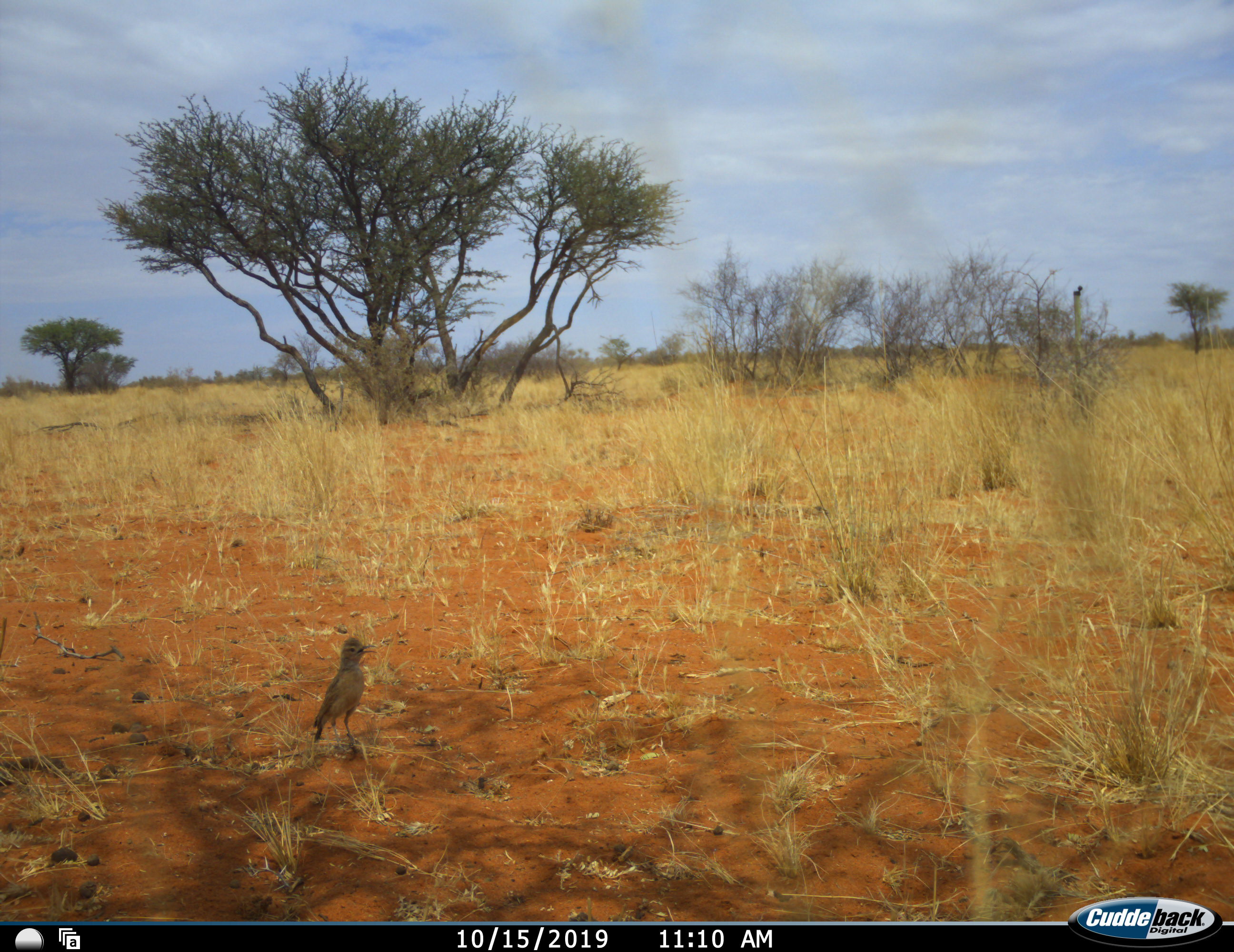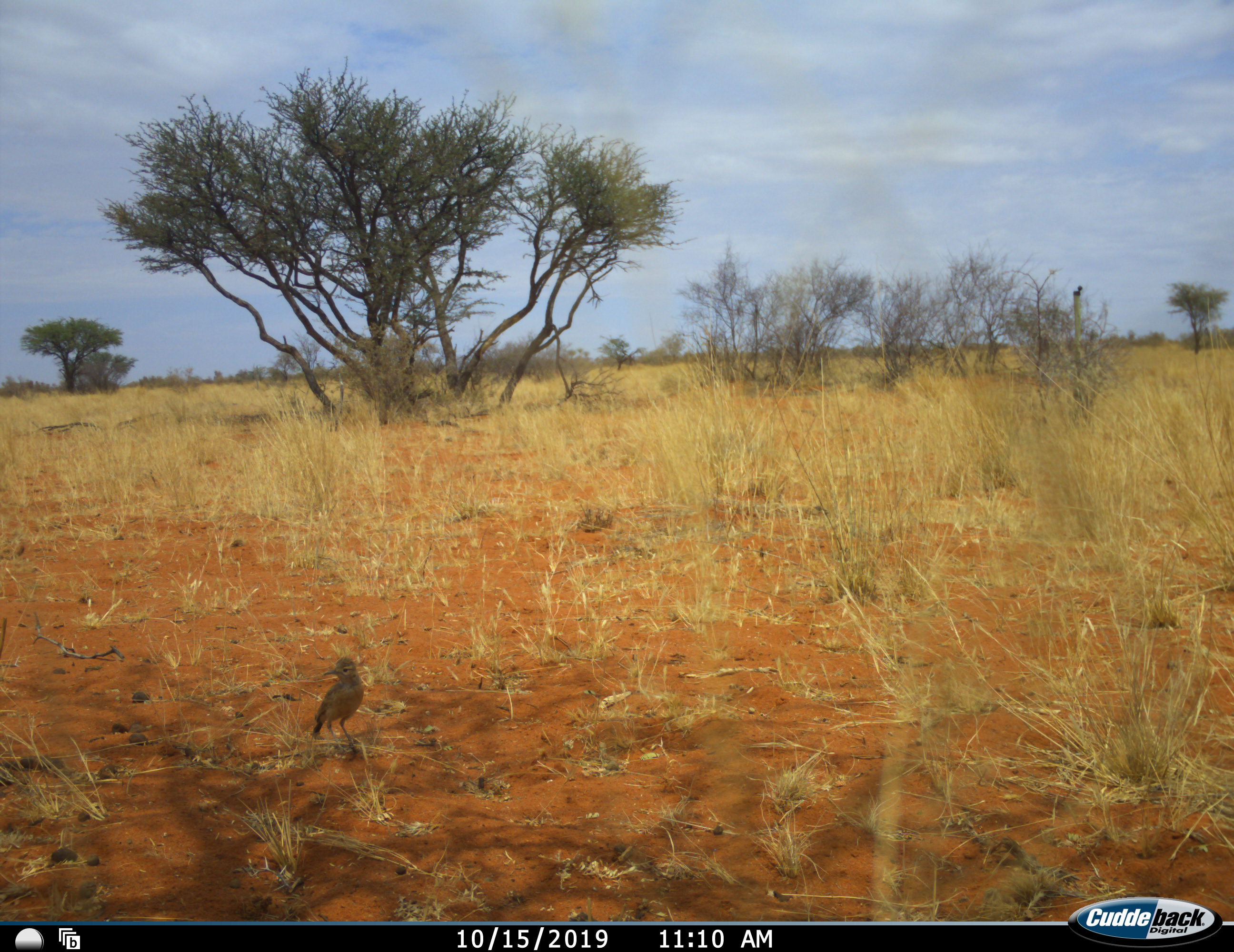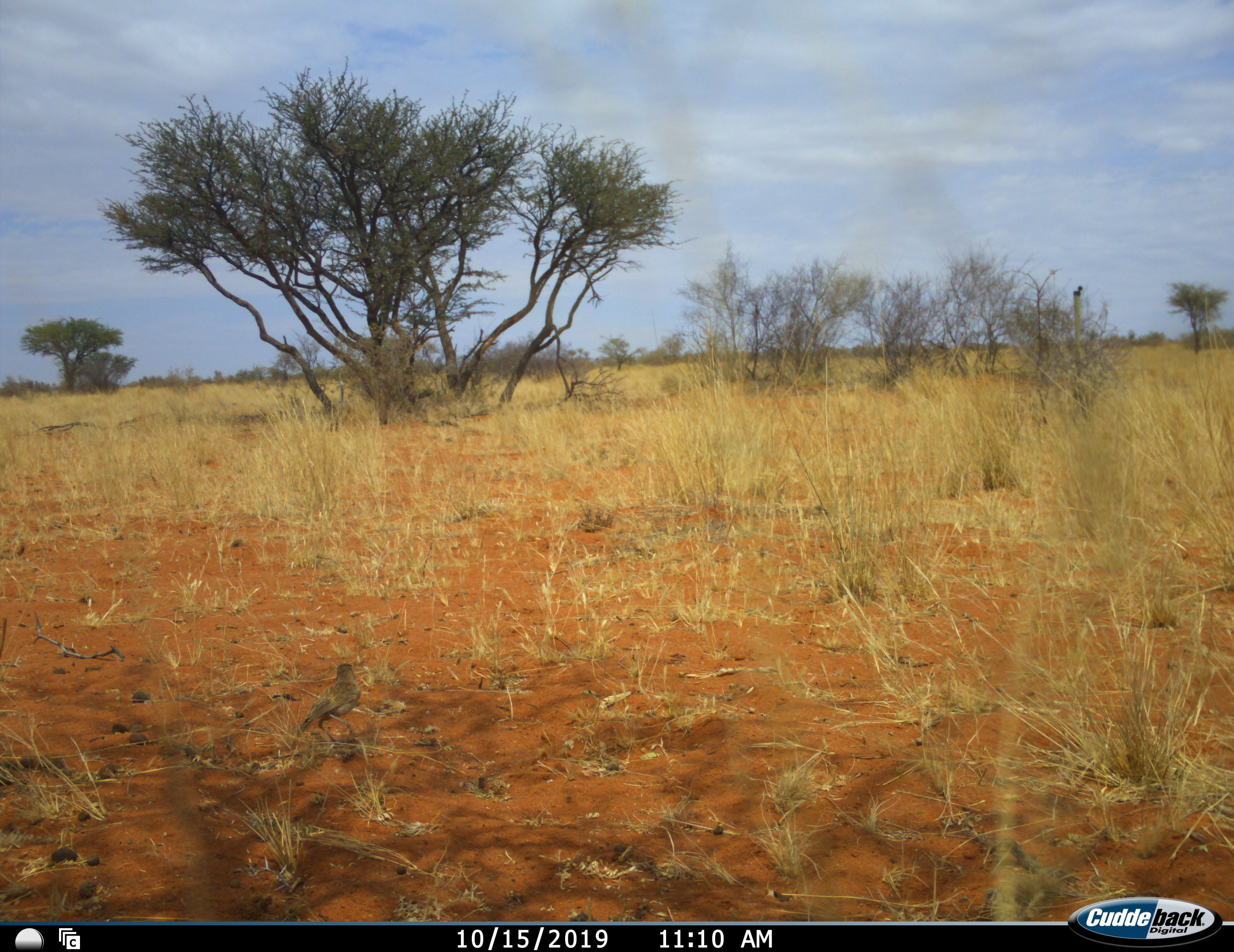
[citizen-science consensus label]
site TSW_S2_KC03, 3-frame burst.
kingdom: Animalia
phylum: Chordata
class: Aves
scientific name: Aves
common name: bird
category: birdother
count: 1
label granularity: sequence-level